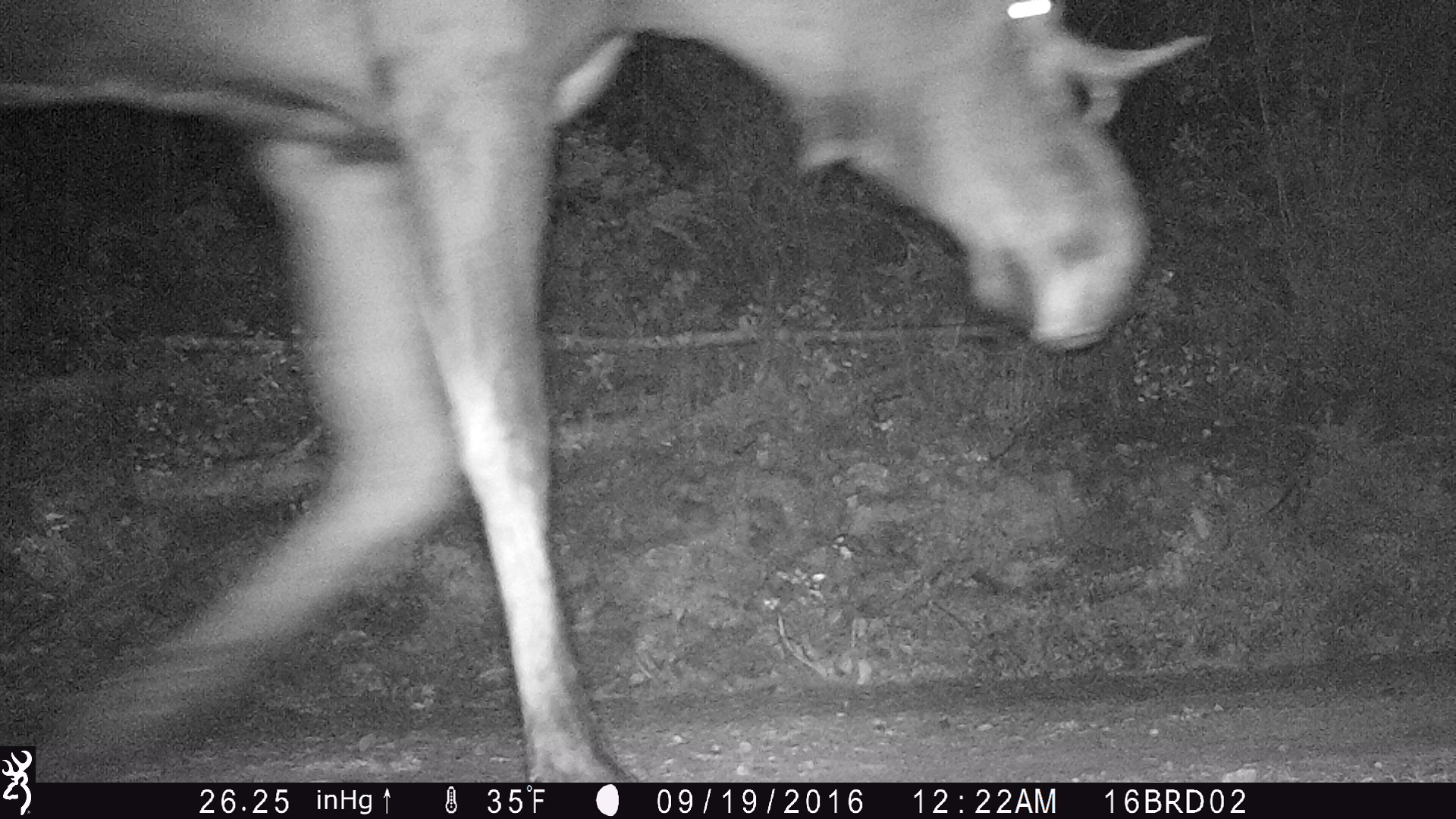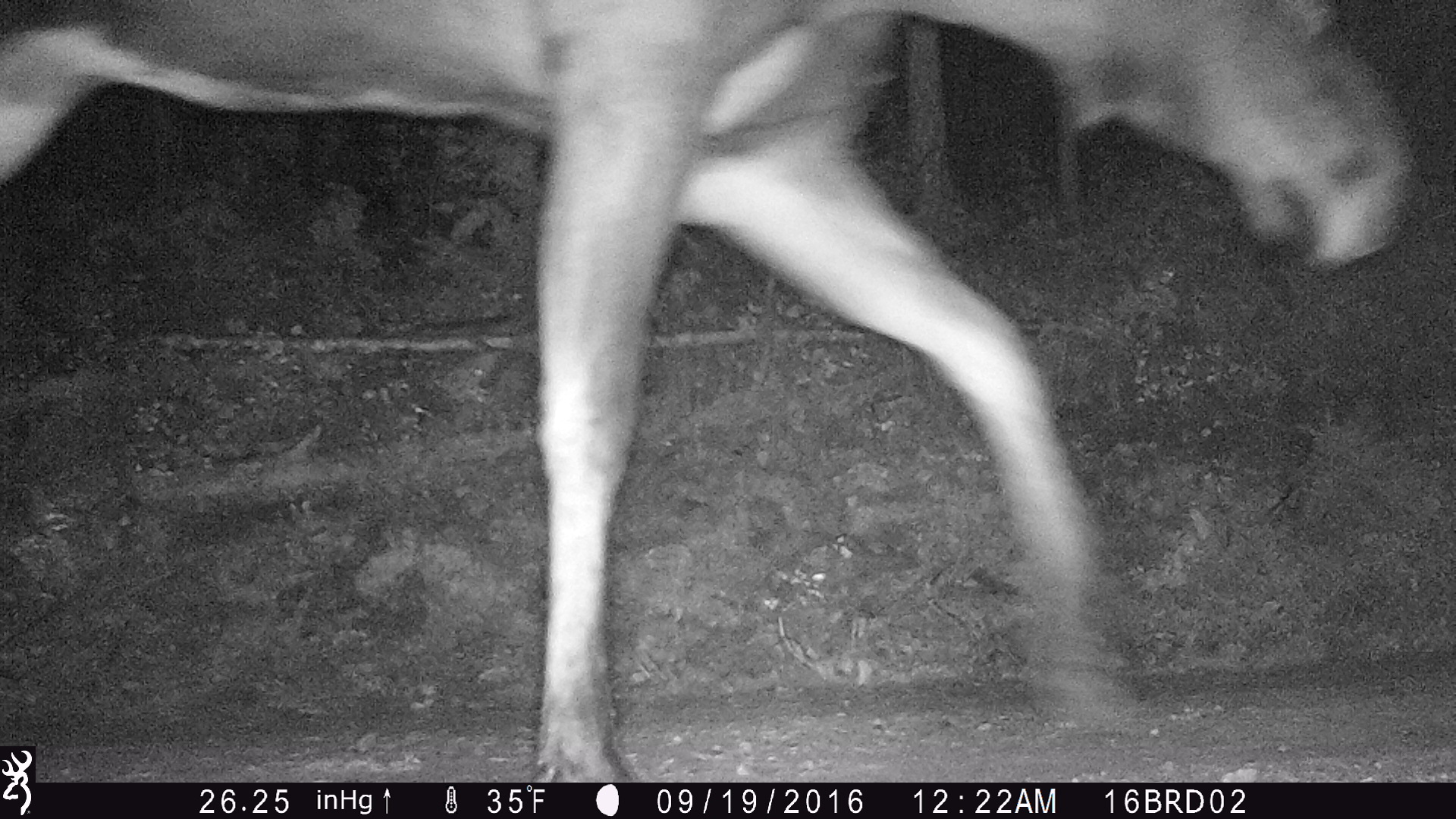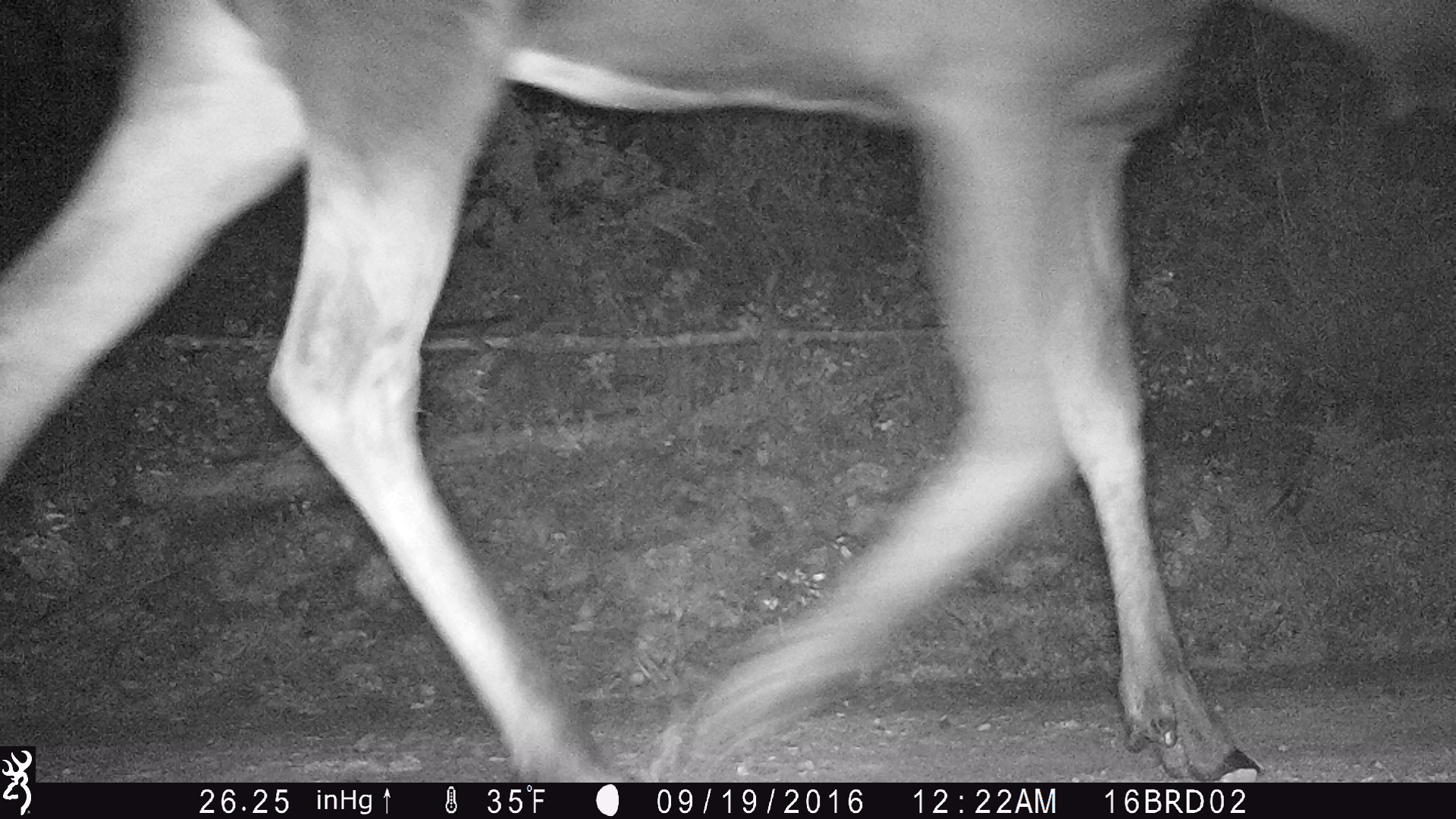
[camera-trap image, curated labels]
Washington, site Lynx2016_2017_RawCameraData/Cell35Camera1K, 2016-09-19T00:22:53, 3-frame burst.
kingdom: Animalia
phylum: Chordata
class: Mammalia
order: Artiodactyla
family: Cervidae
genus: Alces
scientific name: Alces alces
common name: moose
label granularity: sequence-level